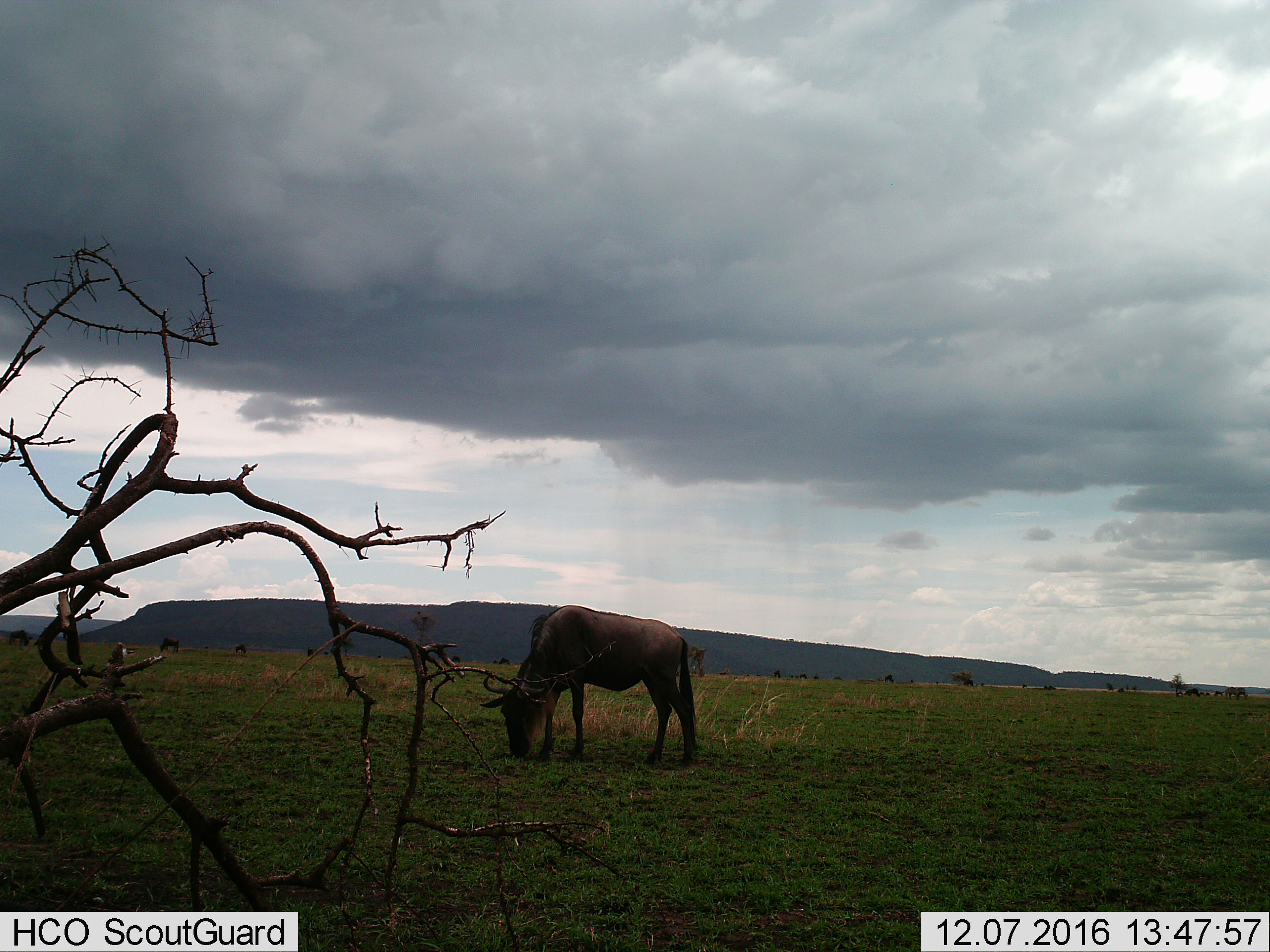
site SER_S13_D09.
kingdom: Animalia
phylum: Chordata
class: Mammalia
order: Artiodactyla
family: Bovidae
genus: Connochaetes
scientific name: Connochaetes taurinus taurinus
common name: blue wildebeest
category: wildebeestblue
Wildebeestblue (blue wildebeest) (Connochaetes taurinus taurinus), count 1. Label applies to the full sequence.